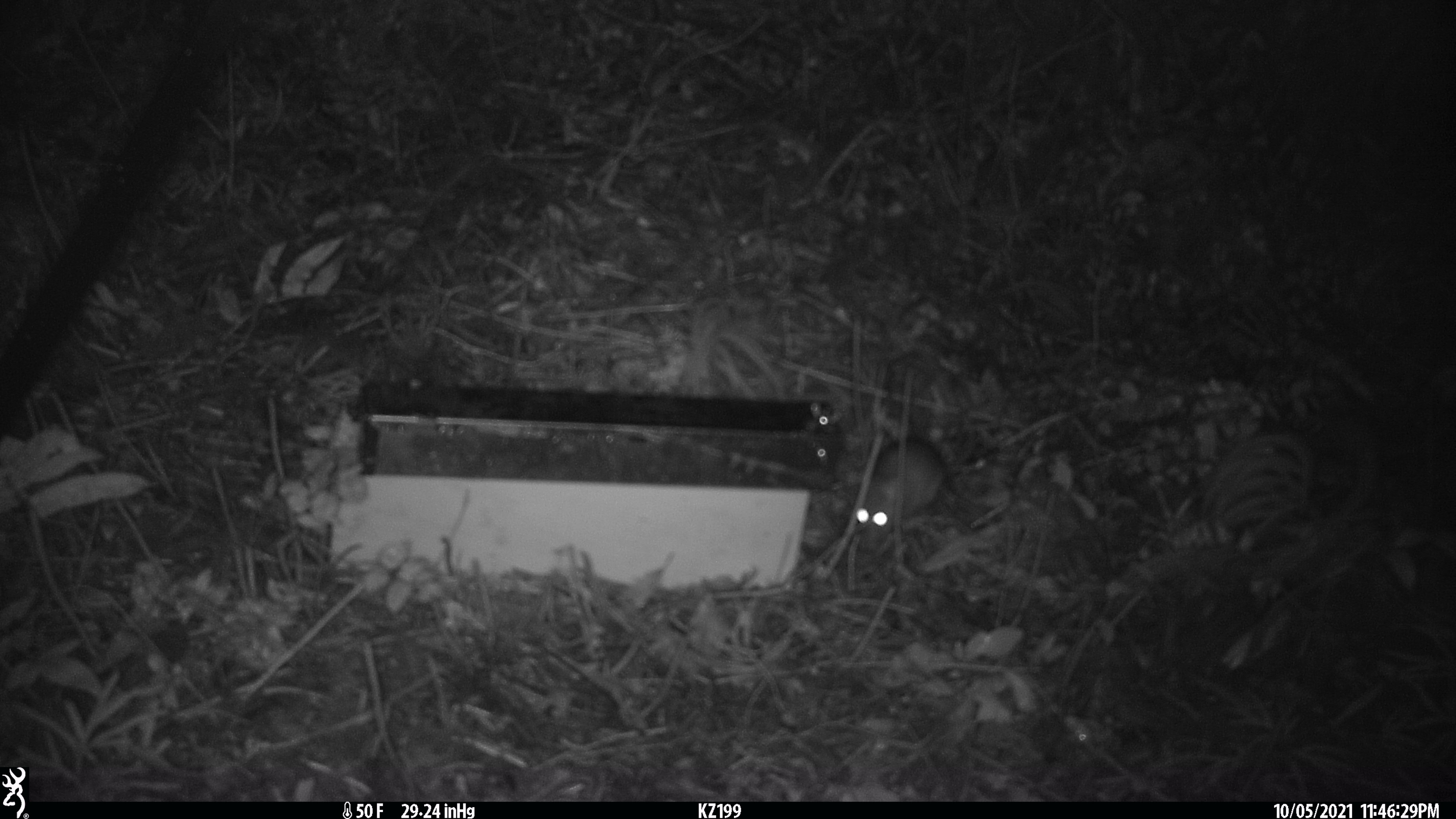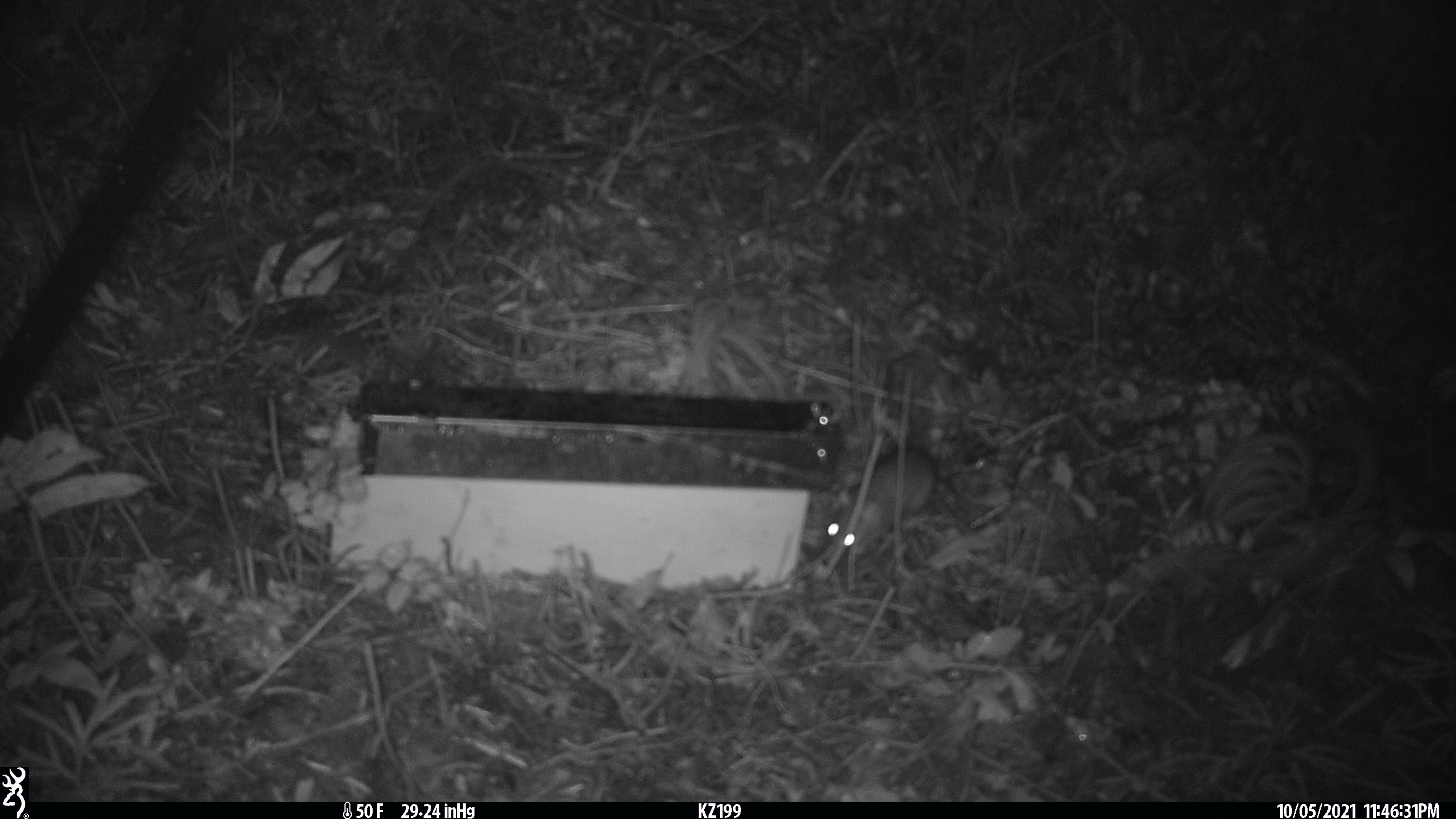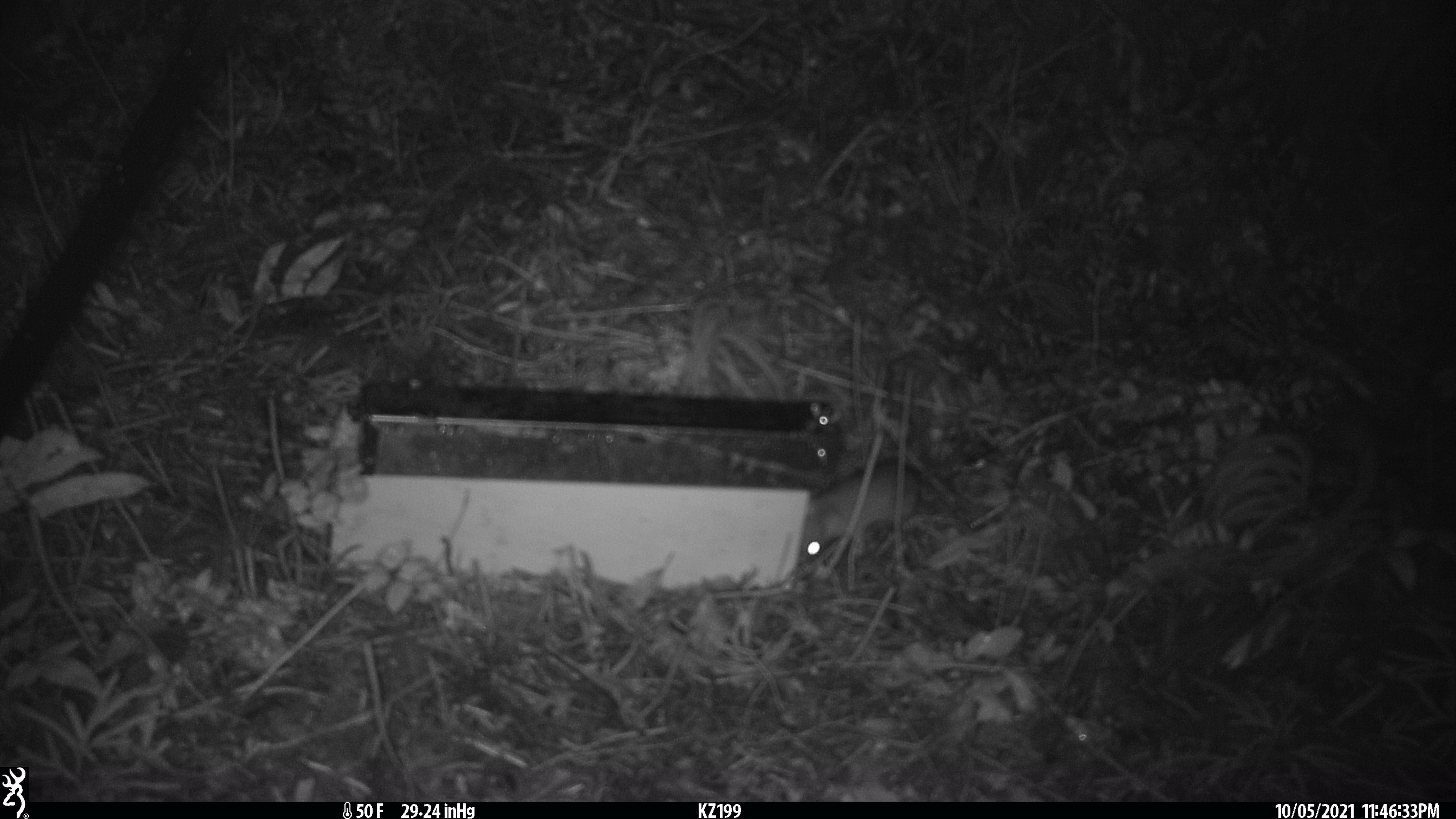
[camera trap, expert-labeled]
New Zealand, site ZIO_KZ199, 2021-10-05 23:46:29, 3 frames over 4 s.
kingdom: Animalia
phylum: Chordata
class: Mammalia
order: Rodentia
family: Muridae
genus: Rattus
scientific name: Rattus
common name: rat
Rat (Rattus).